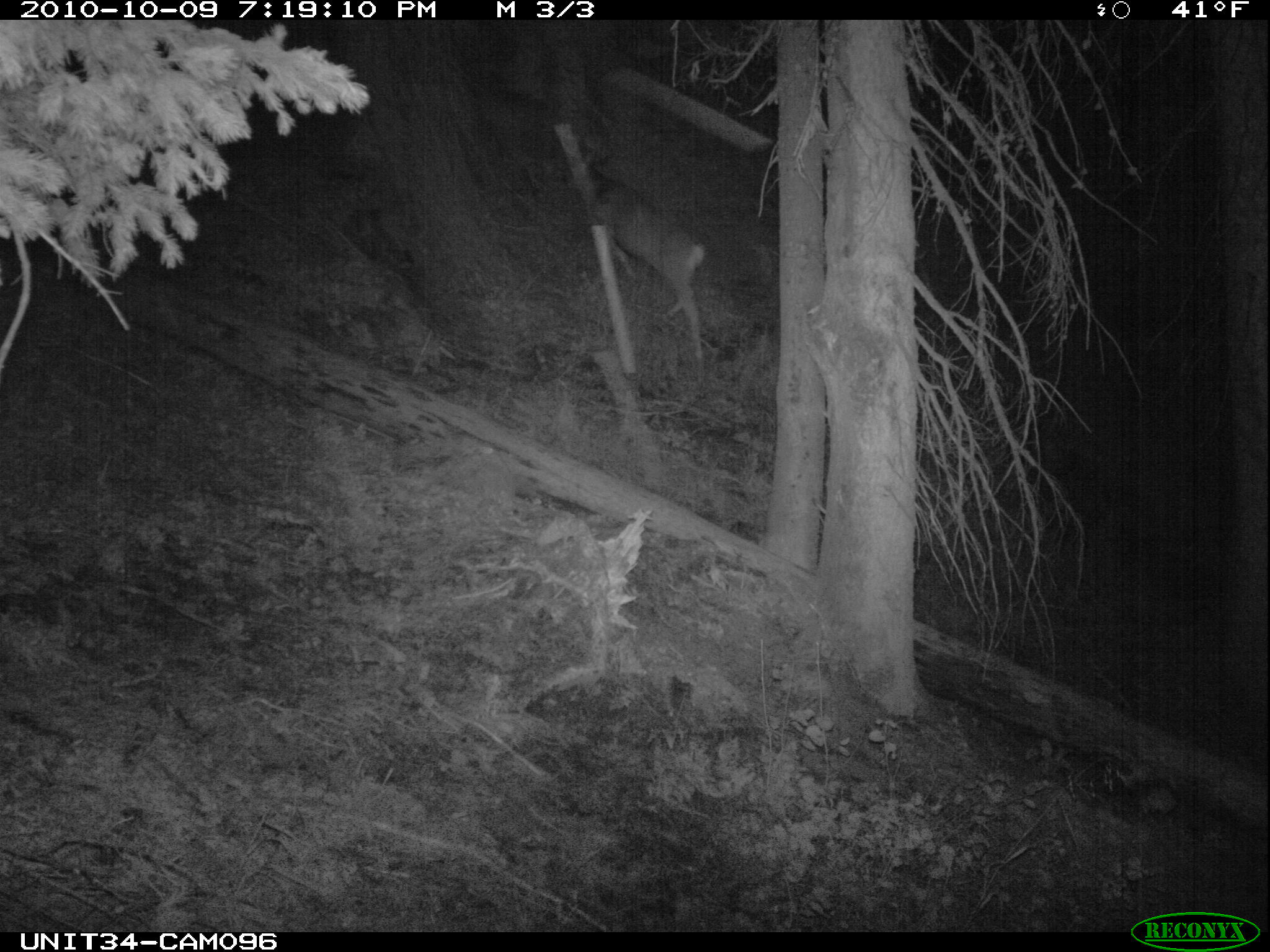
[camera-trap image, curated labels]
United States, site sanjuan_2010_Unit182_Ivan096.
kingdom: Animalia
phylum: Chordata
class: Mammalia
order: Artiodactyla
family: Cervidae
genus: Odocoileus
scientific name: Odocoileus hemionus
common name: mule deer